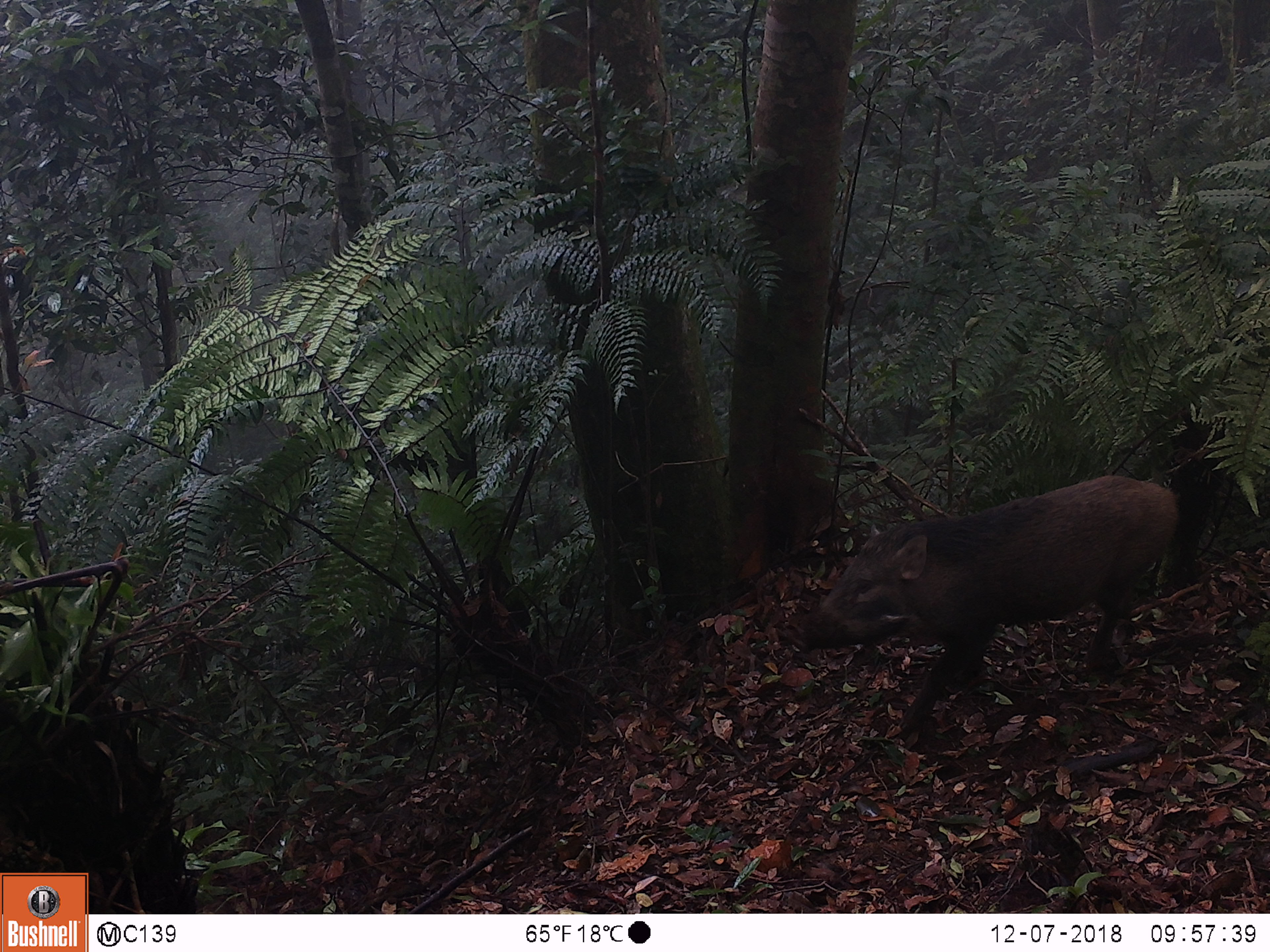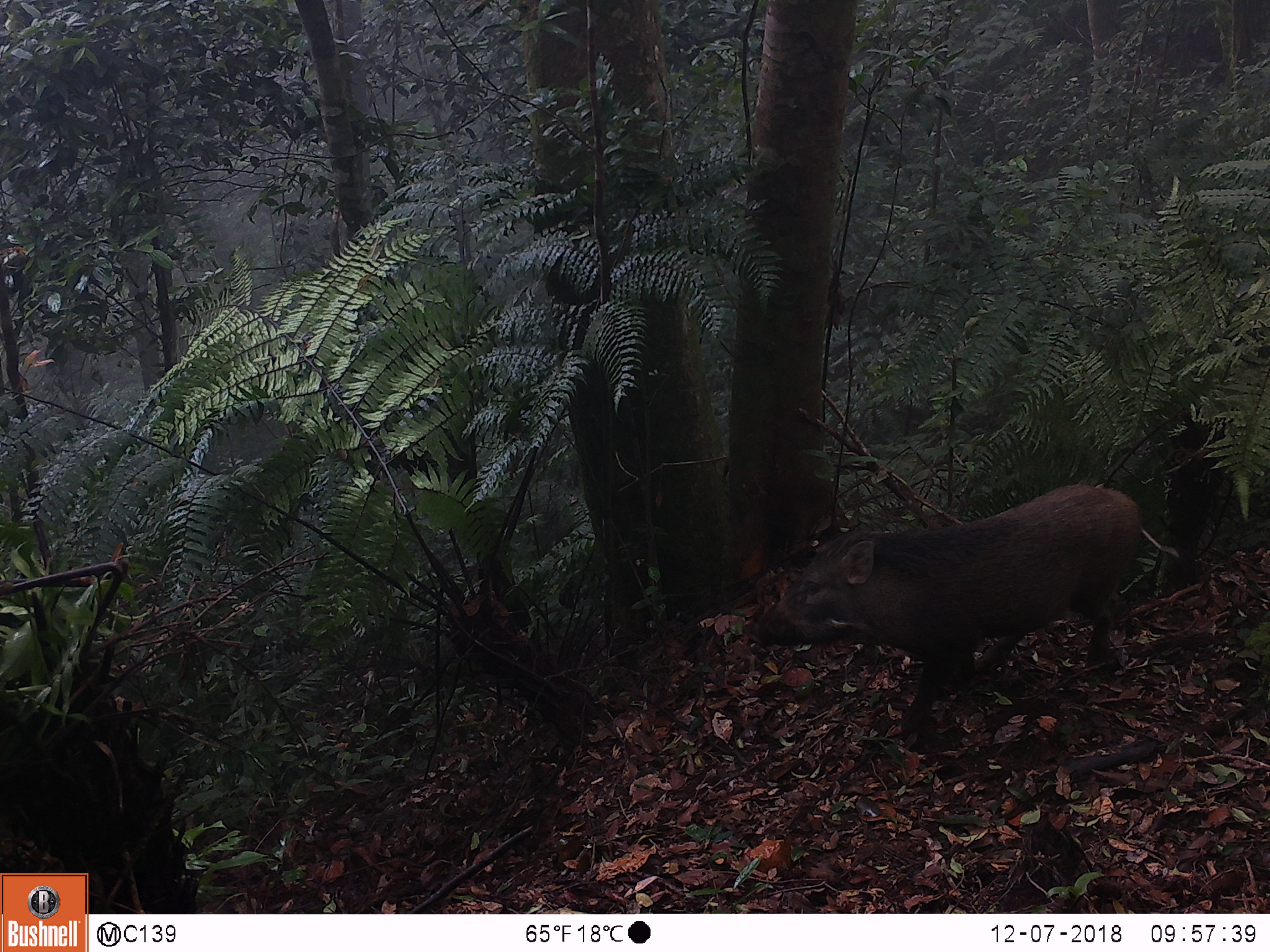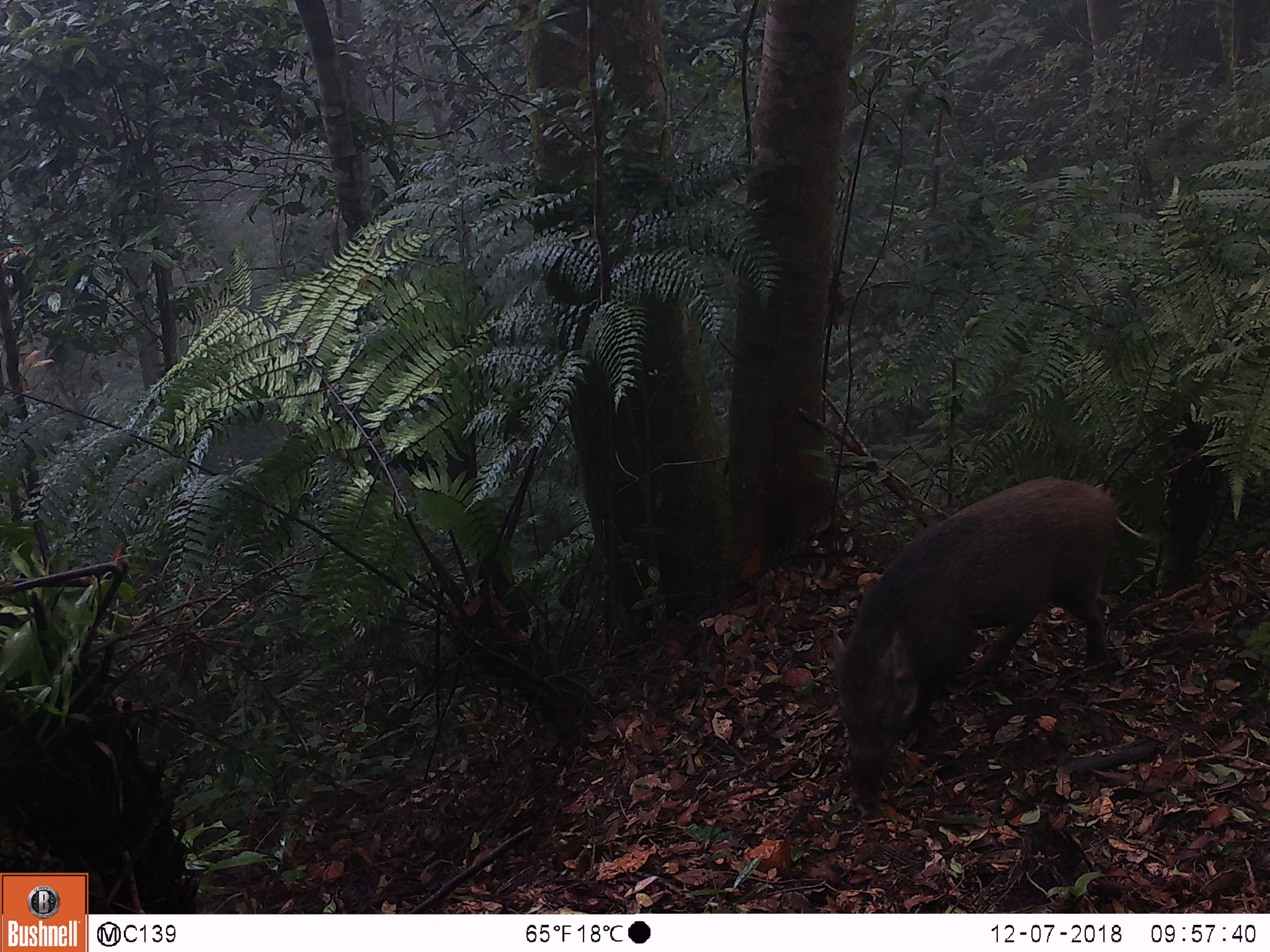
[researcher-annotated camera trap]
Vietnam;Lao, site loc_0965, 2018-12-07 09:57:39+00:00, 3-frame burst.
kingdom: Animalia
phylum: Chordata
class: Mammalia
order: Artiodactyla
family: Suidae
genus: Sus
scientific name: Sus scrofa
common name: eurasian wild pig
Eurasian wild pig (Sus scrofa). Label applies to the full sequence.